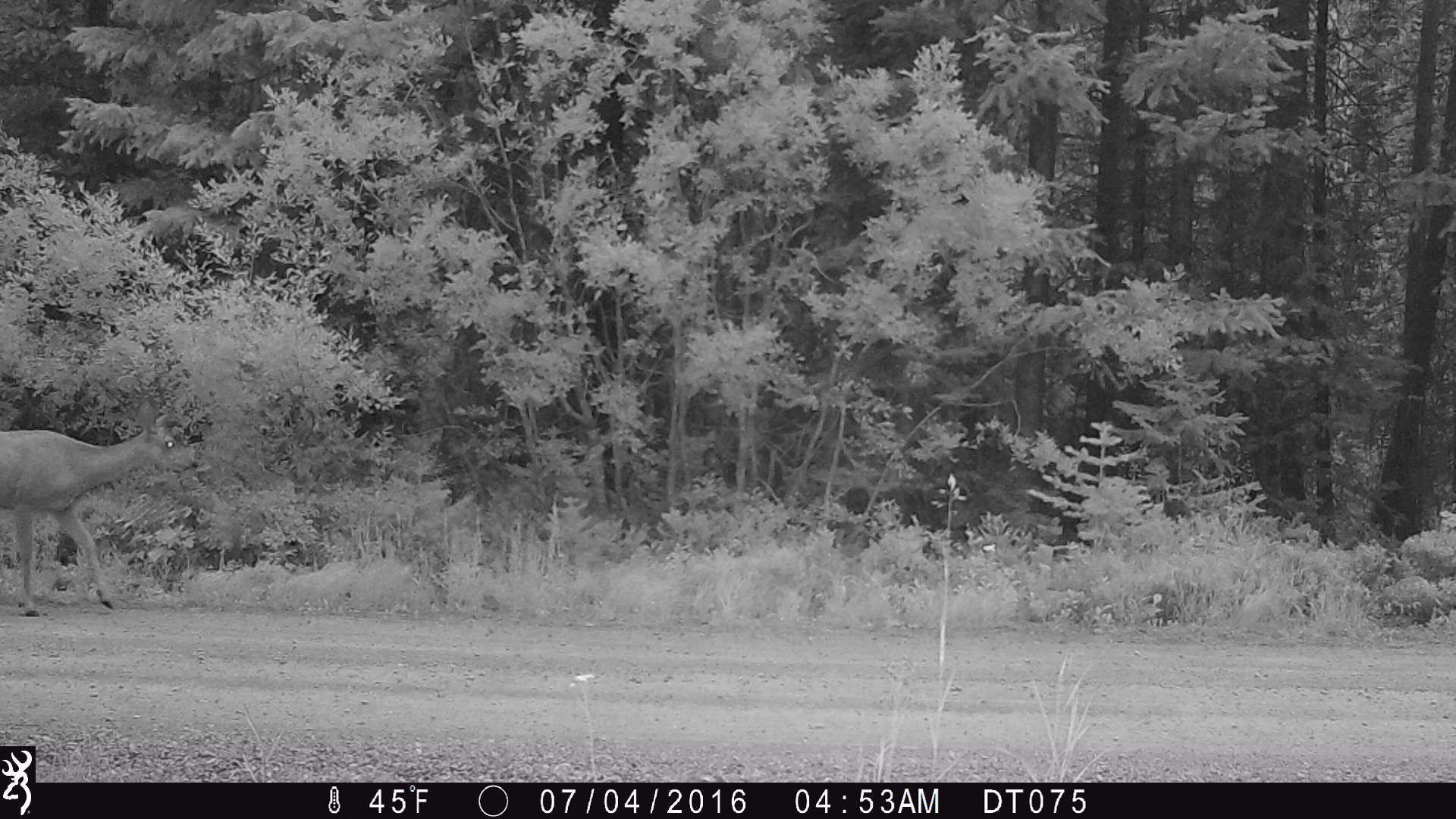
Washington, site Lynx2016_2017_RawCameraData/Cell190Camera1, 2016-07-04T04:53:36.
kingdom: Animalia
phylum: Chordata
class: Mammalia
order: Artiodactyla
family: Cervidae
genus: Odocoileus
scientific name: Odocoileus hemionus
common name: mule deer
Odocoileus hemionus (mule deer). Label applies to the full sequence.